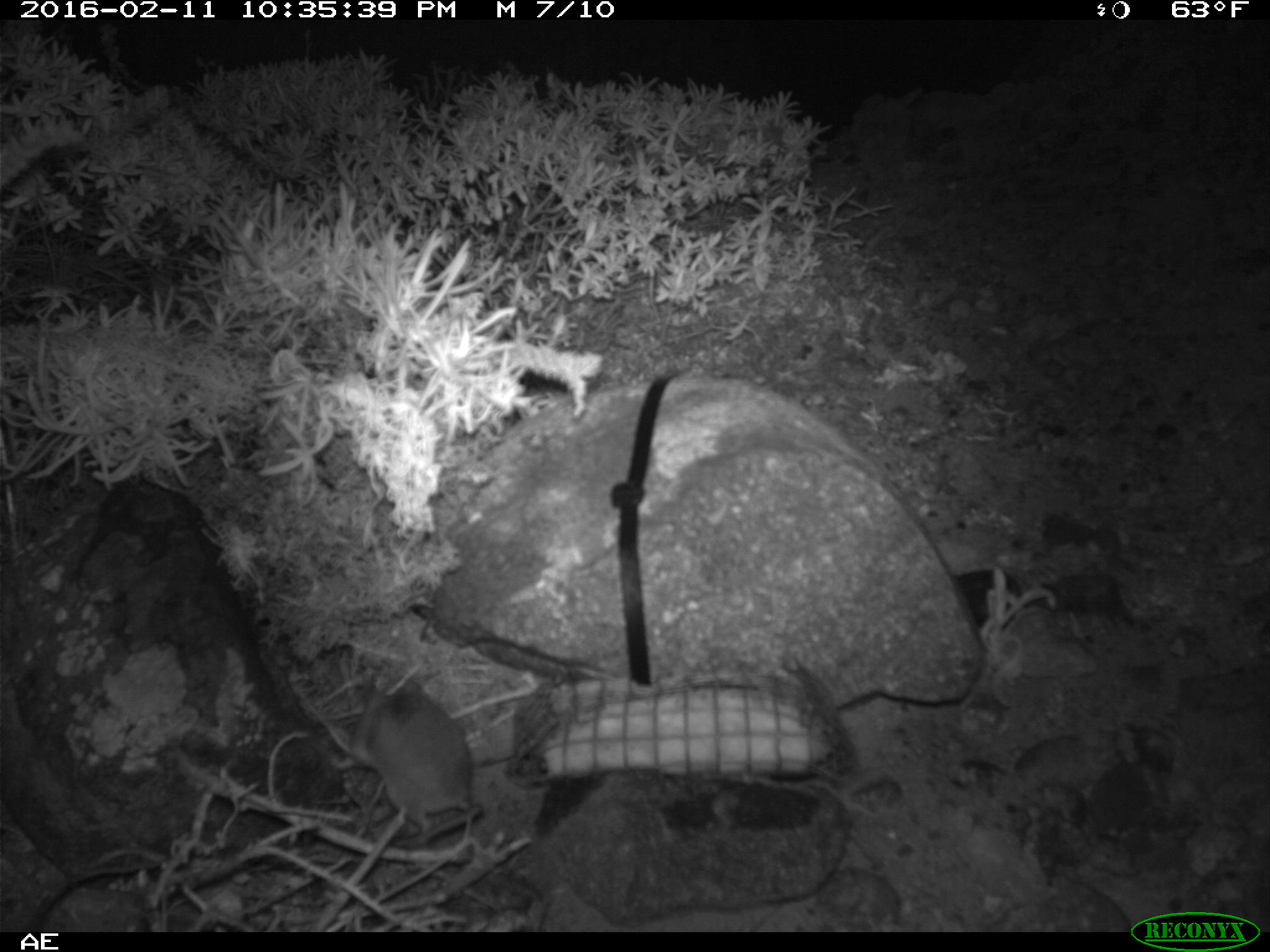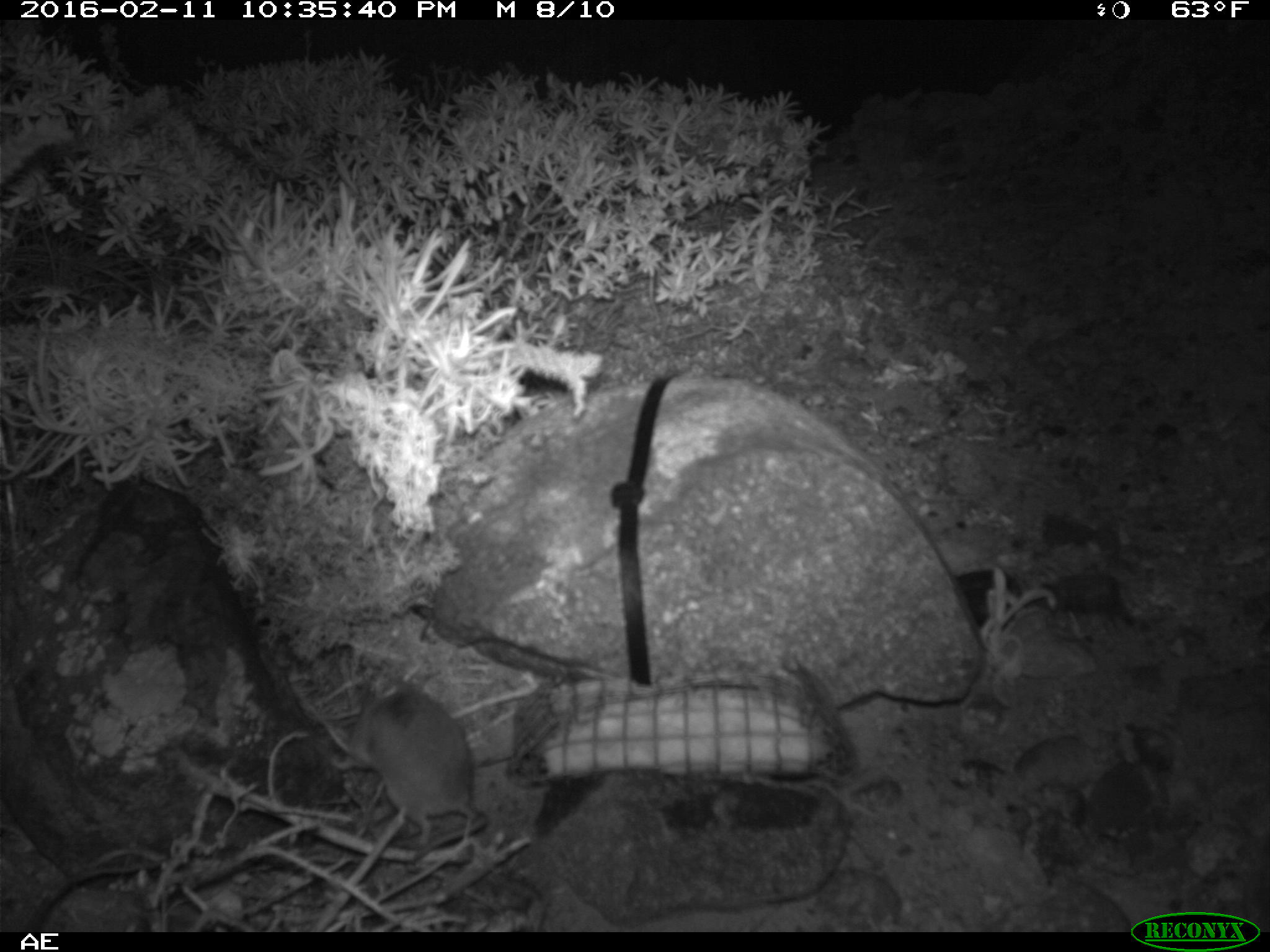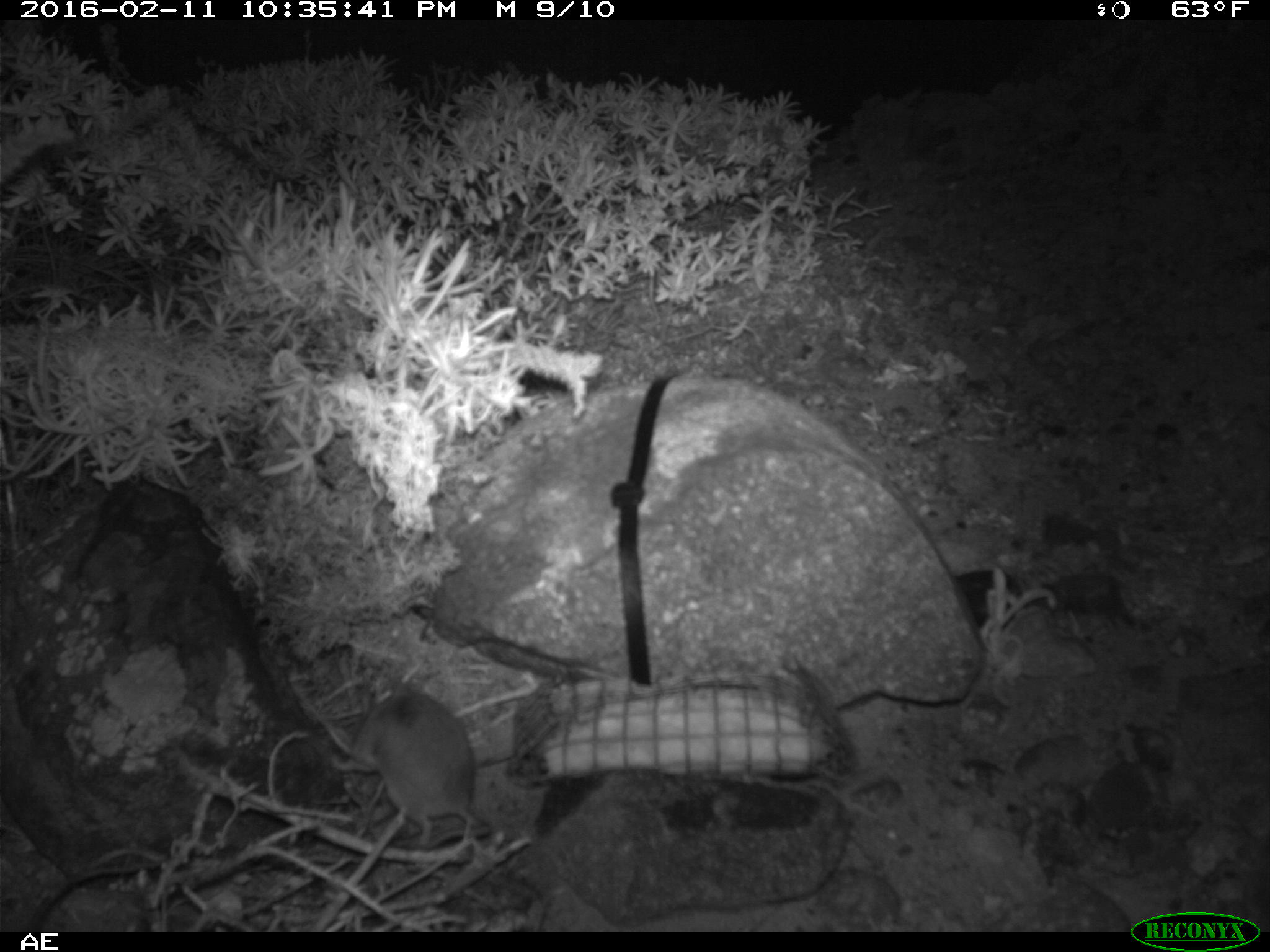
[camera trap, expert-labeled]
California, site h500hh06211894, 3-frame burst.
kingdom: Animalia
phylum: Chordata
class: Mammalia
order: Rodentia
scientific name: Rodentia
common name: rodent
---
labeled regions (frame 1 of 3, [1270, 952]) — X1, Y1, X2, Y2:
rodent: 329, 677, 484, 847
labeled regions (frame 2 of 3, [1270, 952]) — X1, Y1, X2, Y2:
rodent: 330, 677, 475, 848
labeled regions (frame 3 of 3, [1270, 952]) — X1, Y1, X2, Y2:
rodent: 329, 685, 491, 850